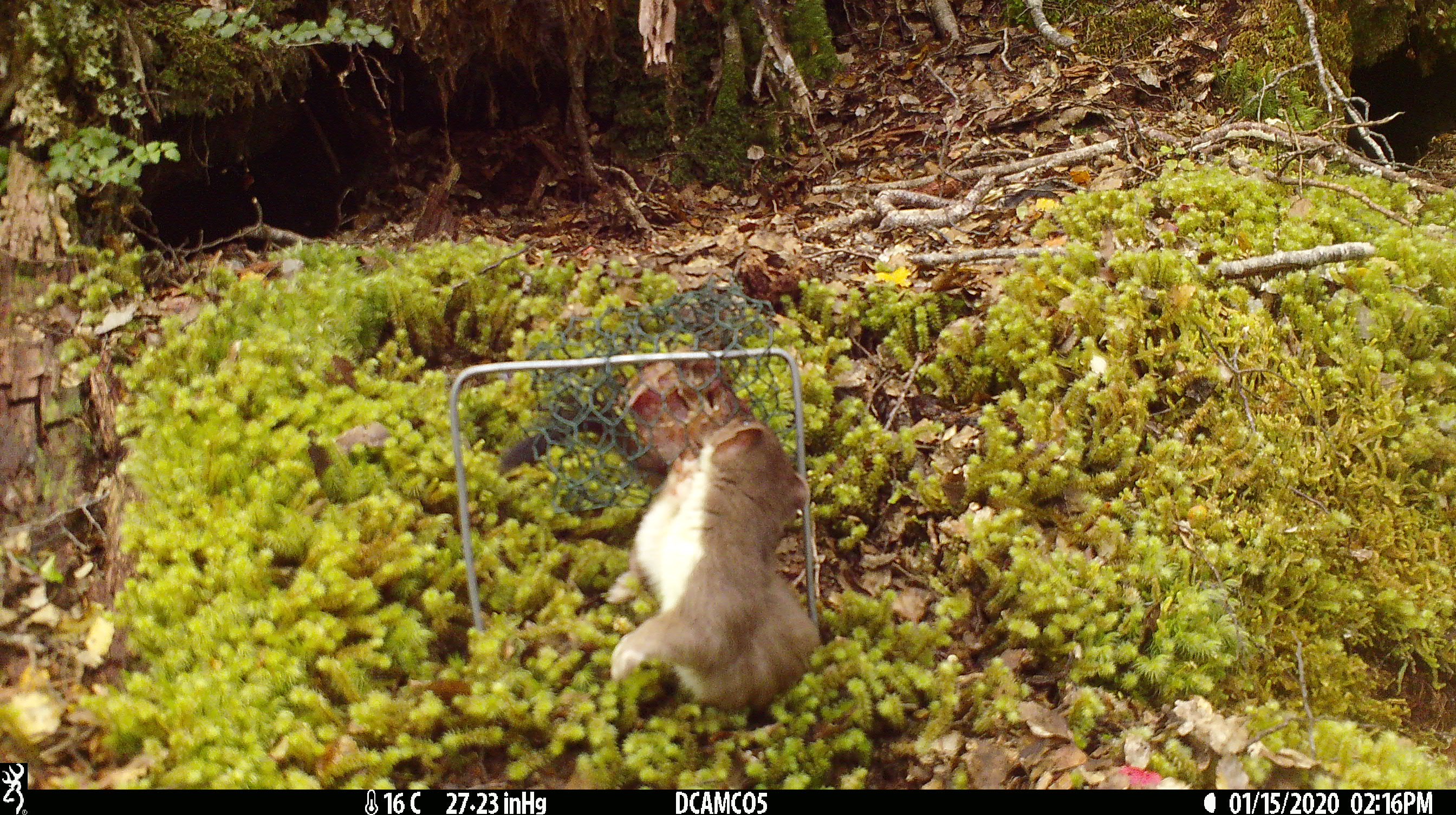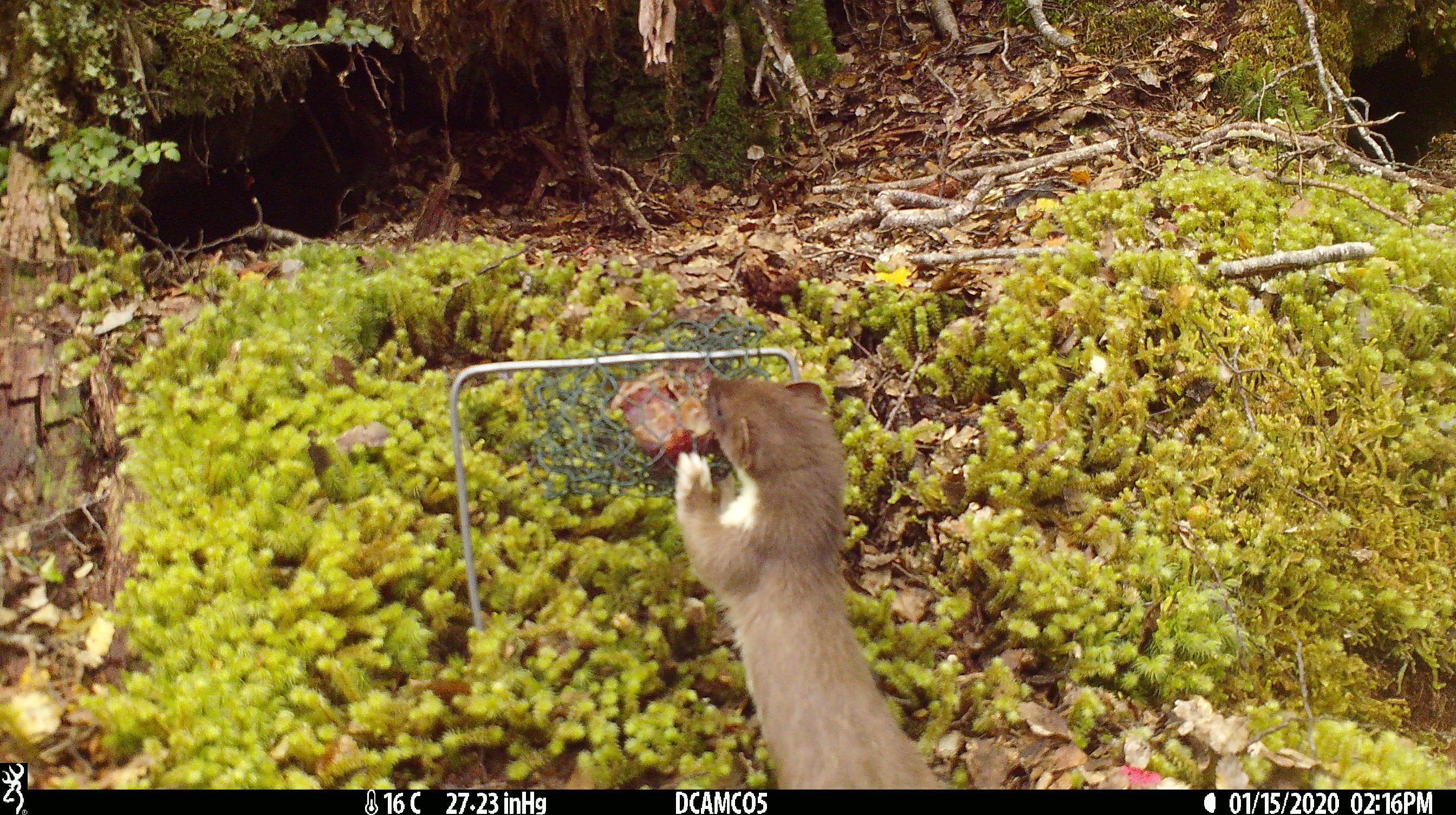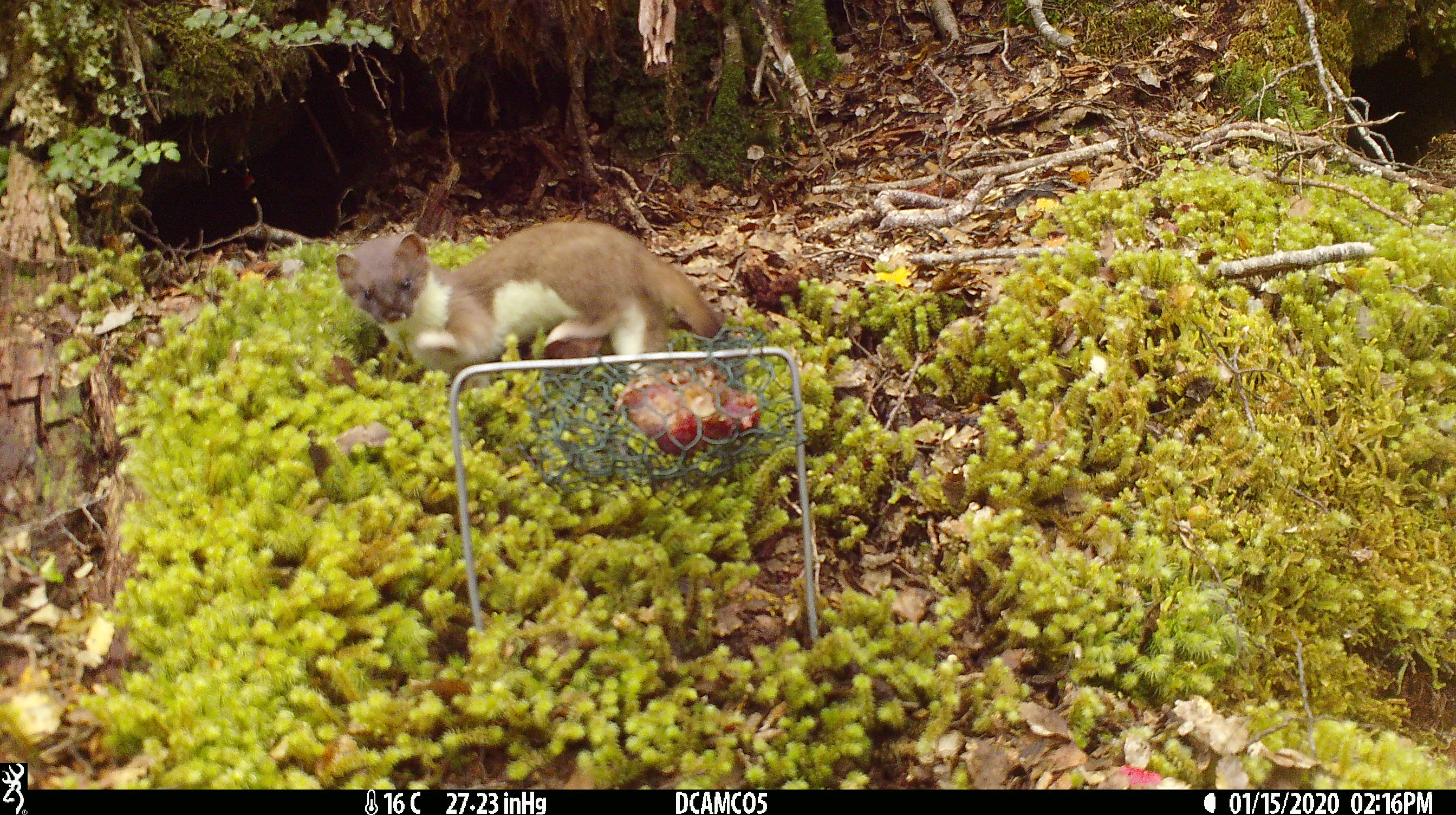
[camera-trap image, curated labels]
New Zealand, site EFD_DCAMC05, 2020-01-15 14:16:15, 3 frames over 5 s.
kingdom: Animalia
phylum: Chordata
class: Mammalia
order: Carnivora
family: Mustelidae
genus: Mustela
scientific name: Mustela erminea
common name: stoat